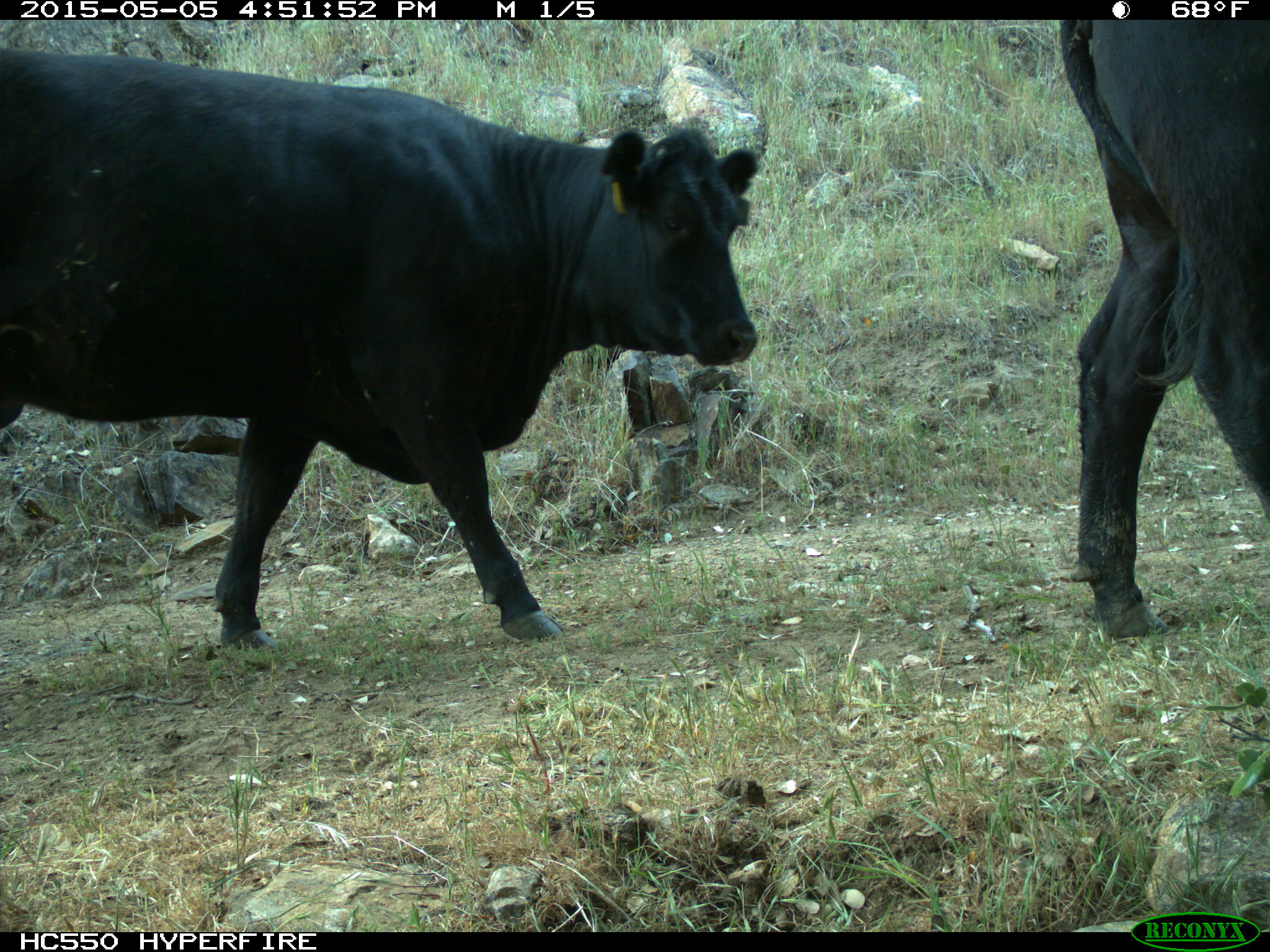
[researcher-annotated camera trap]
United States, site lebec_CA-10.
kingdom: Animalia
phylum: Chordata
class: Mammalia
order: Artiodactyla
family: Bovidae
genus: Bos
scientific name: Bos taurus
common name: domestic cow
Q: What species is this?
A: Bos taurus (domestic cow).